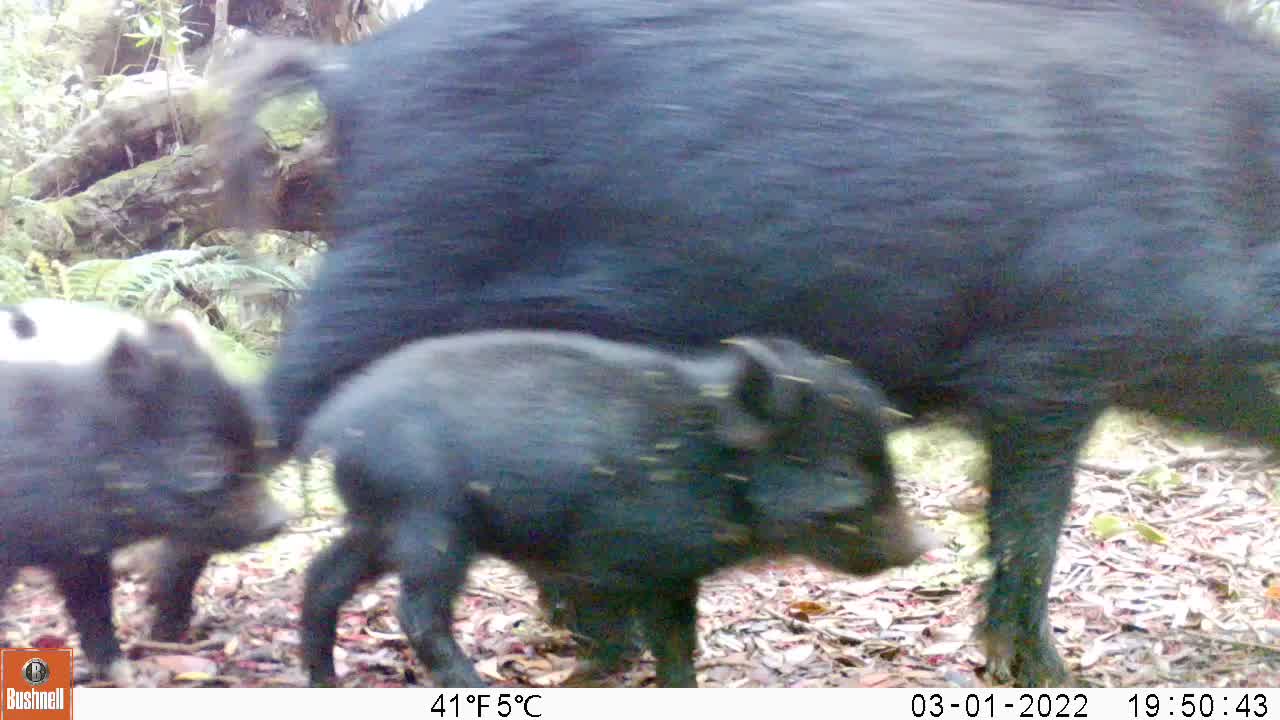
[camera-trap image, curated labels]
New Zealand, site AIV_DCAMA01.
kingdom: Animalia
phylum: Chordata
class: Mammalia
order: Artiodactyla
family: Suidae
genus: Sus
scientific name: Sus scrofa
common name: pig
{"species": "pig (Sus scrofa)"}